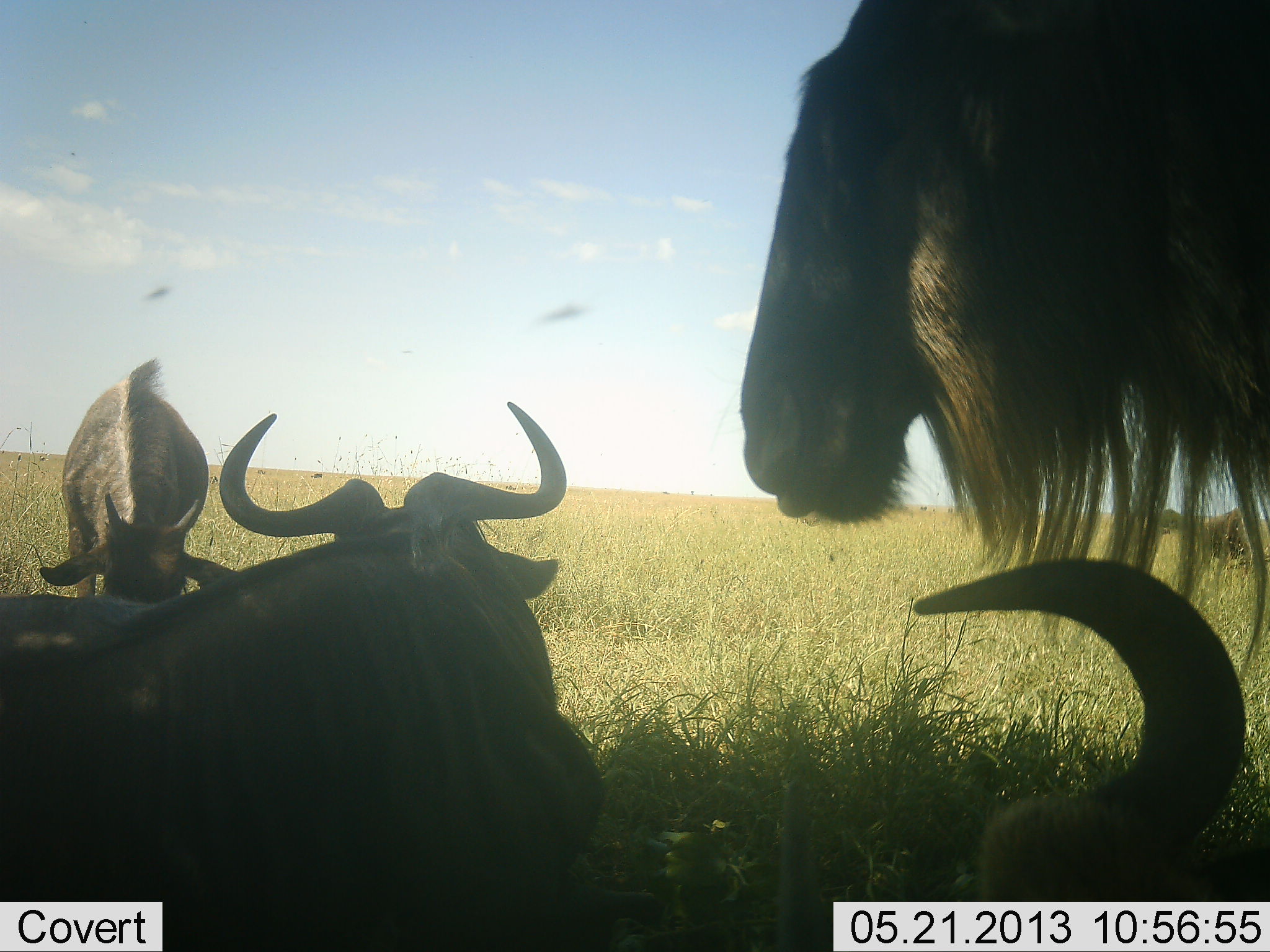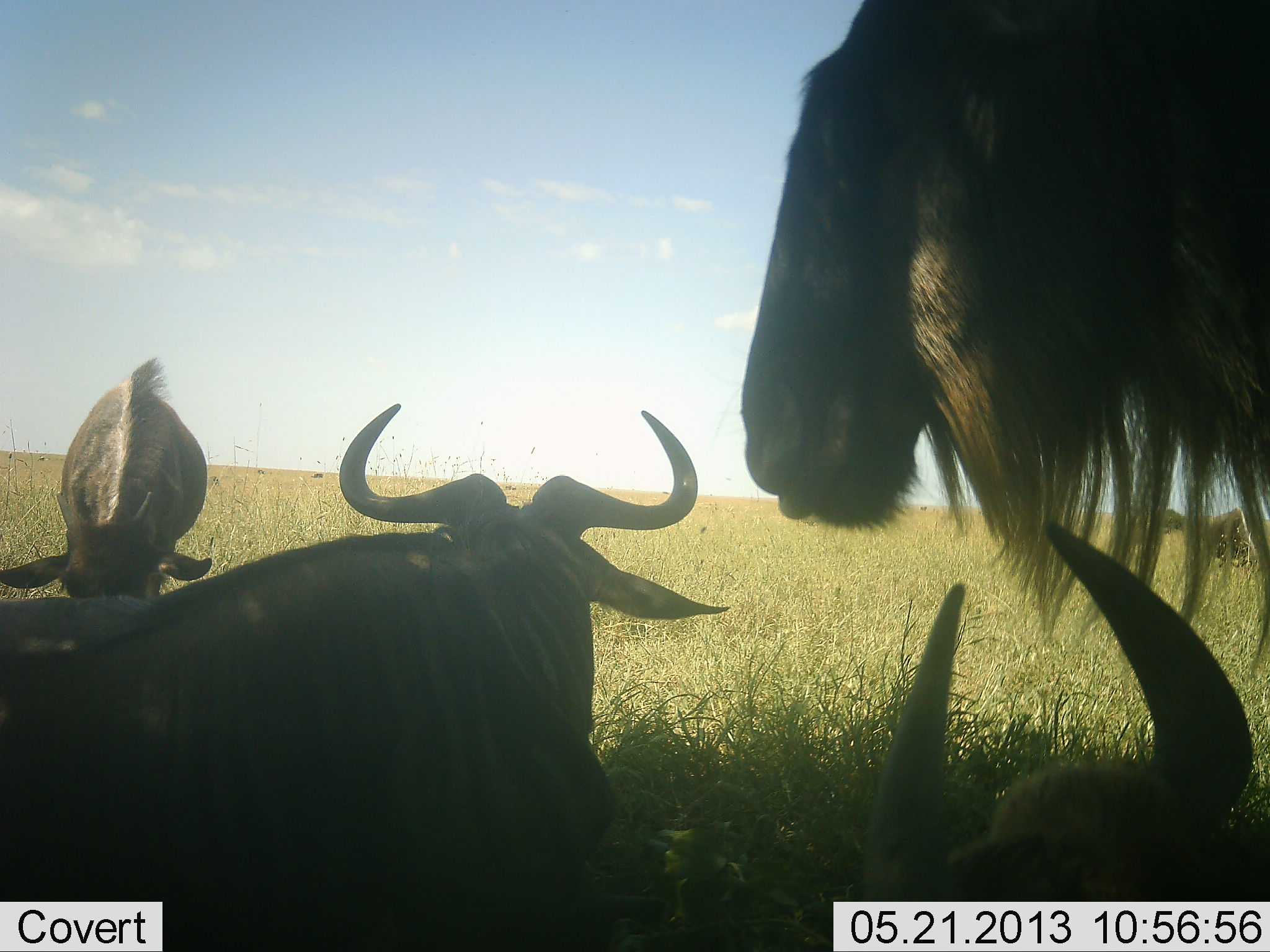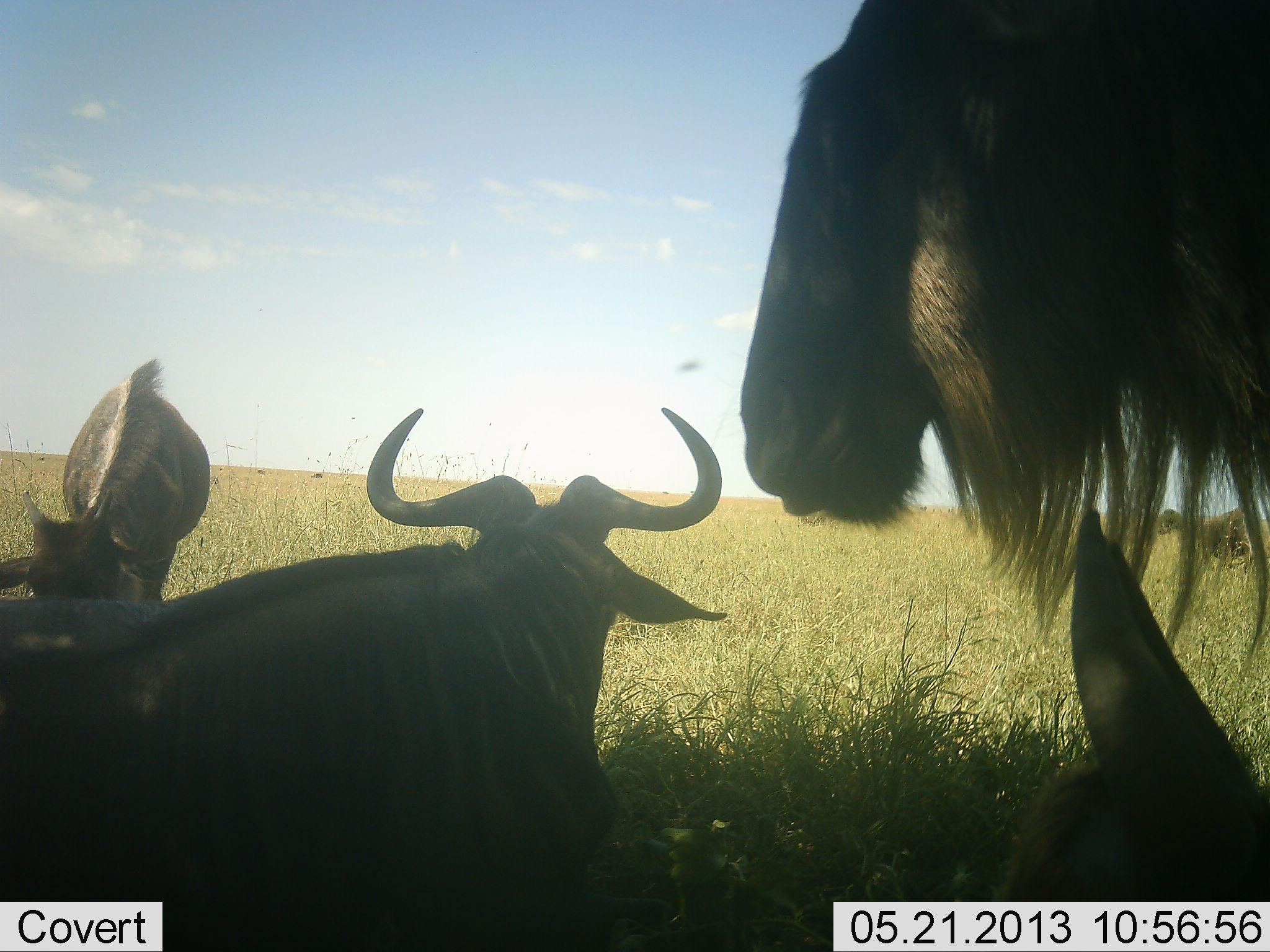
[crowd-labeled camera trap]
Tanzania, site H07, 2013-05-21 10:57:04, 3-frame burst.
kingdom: Animalia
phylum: Chordata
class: Mammalia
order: Artiodactyla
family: Bovidae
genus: Connochaetes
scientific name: Connochaetes taurinus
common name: blue wildebeest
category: wildebeest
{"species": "wildebeest (blue wildebeest) (Connochaetes taurinus)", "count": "4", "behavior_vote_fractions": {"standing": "65%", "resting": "91%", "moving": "0%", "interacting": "0%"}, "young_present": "22%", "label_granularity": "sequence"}